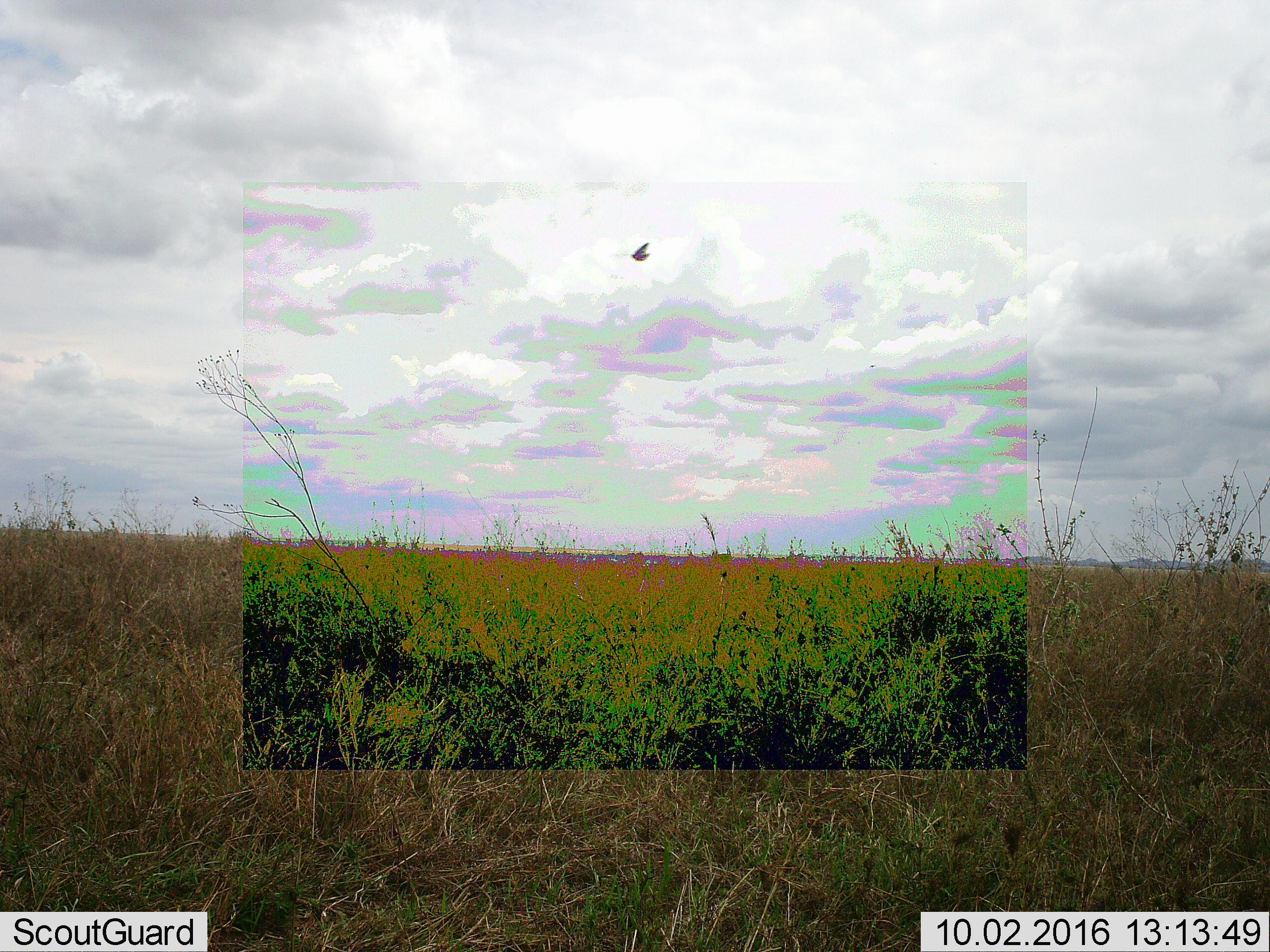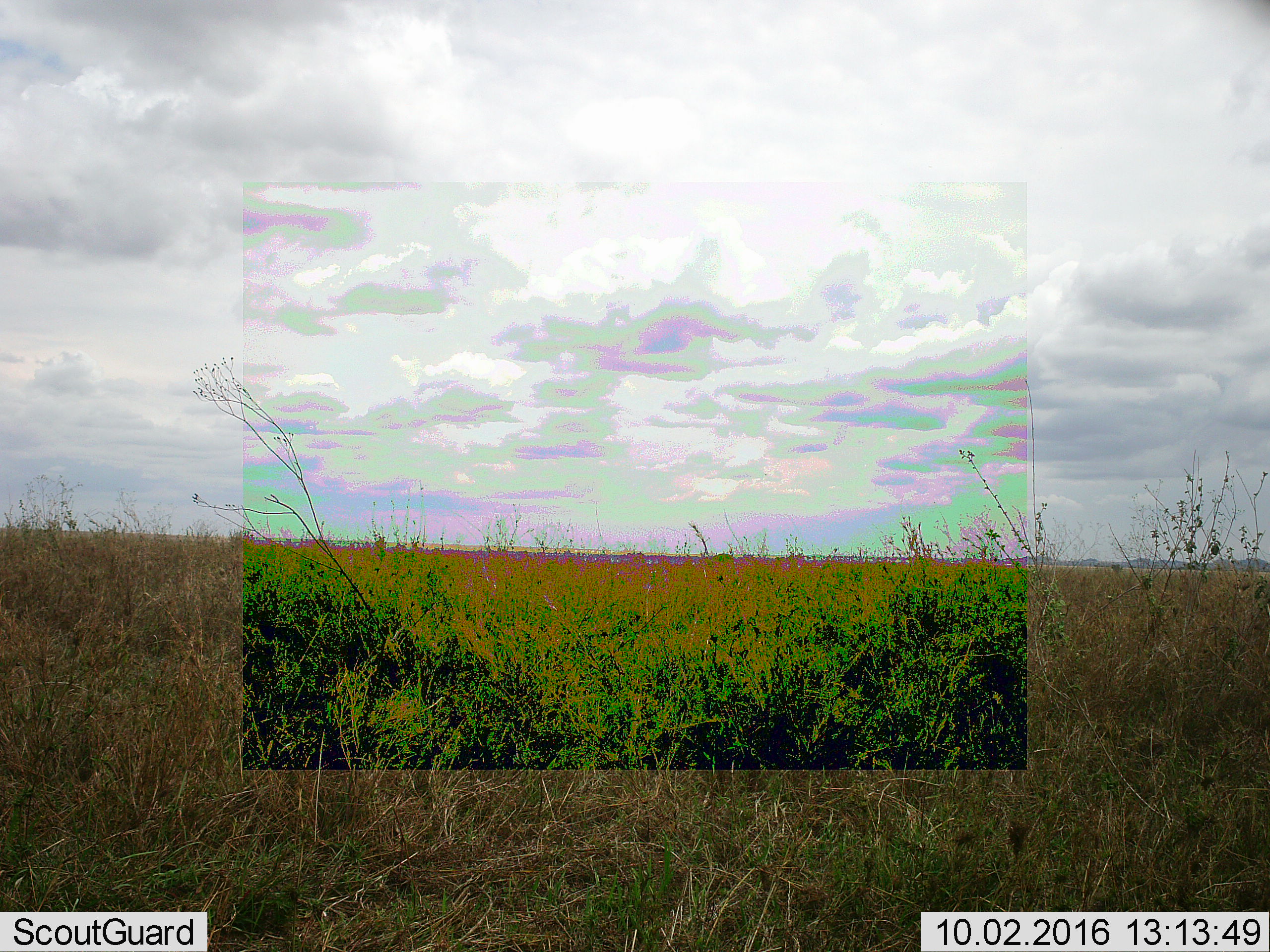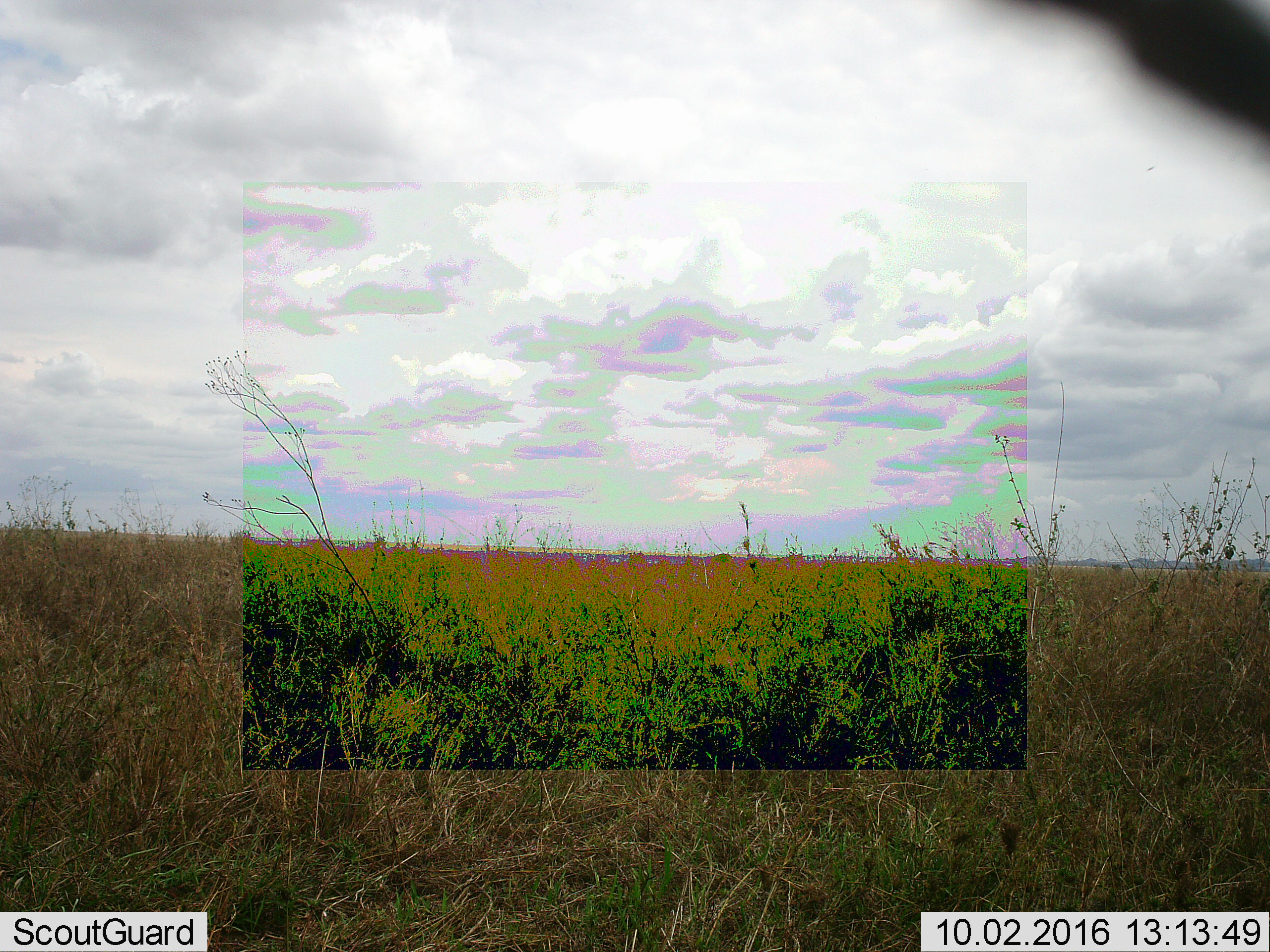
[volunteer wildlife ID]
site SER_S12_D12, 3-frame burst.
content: unidentified animal